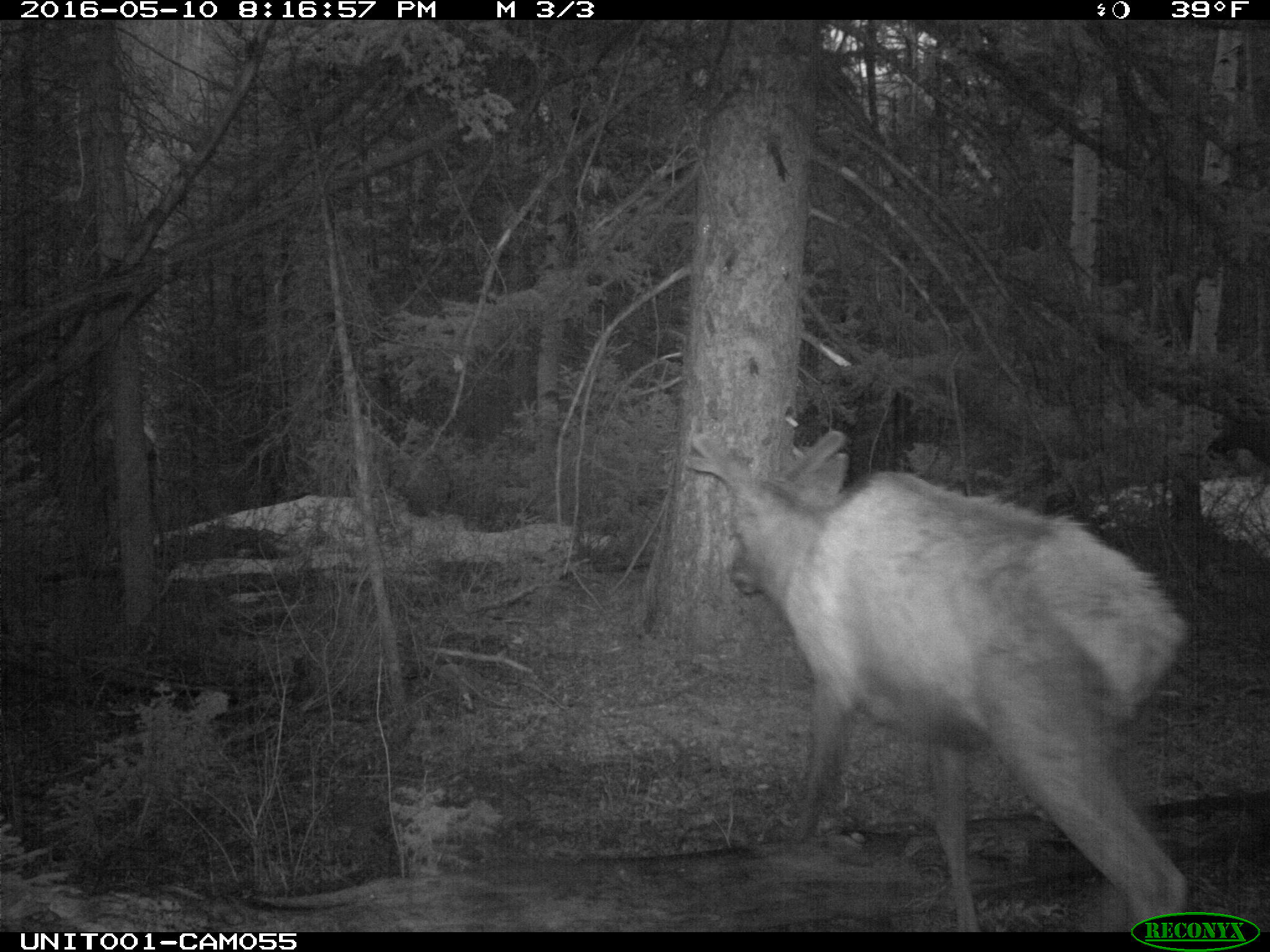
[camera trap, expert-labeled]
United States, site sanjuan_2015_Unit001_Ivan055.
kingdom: Animalia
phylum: Chordata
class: Mammalia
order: Artiodactyla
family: Cervidae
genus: Cervus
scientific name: Cervus elaphus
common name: red deer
Cervus elaphus (red deer).